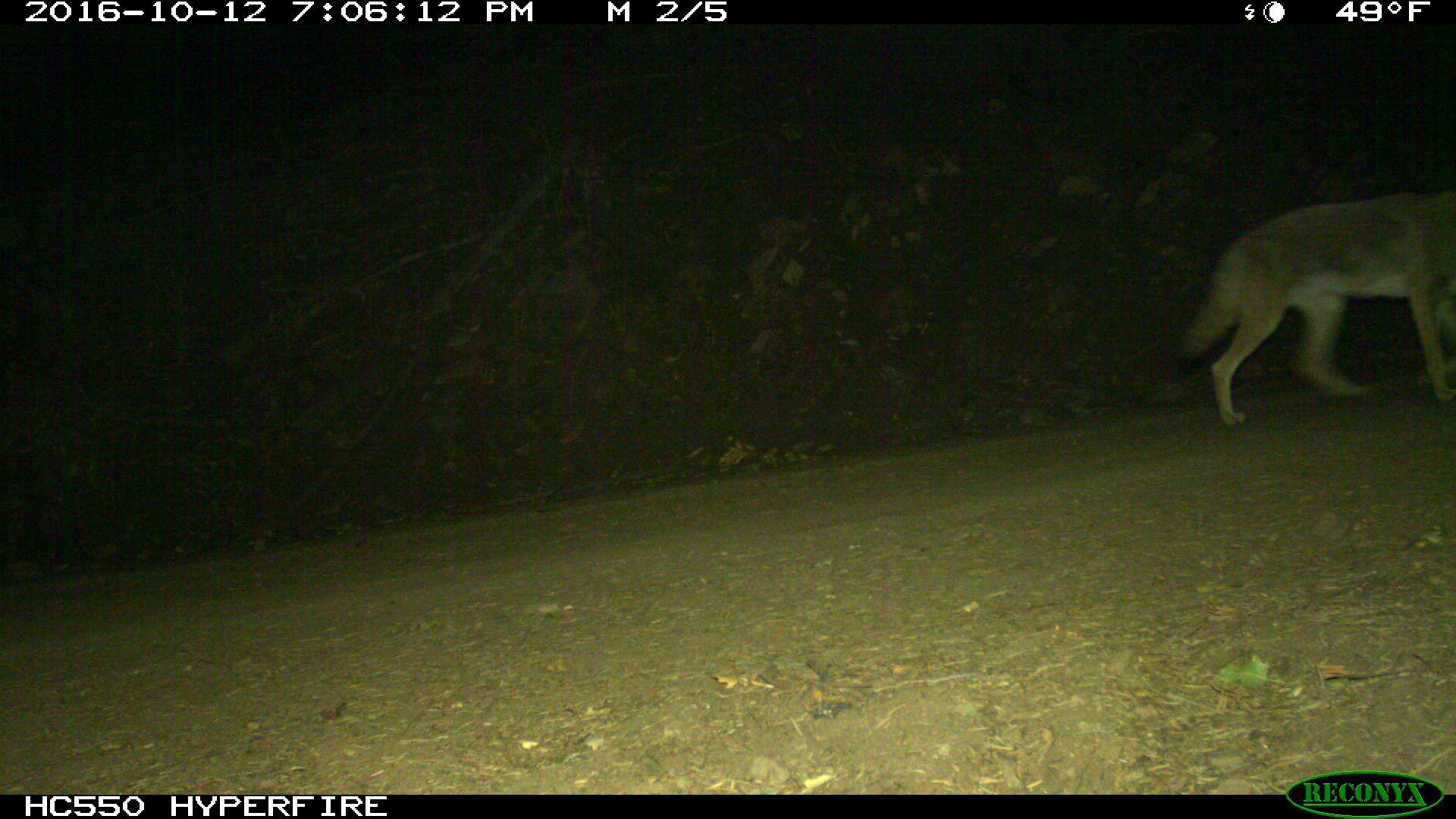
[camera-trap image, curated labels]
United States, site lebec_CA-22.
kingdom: Animalia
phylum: Chordata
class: Mammalia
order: Carnivora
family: Canidae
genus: Canis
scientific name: Canis latrans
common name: coyote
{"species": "Canis latrans (coyote)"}